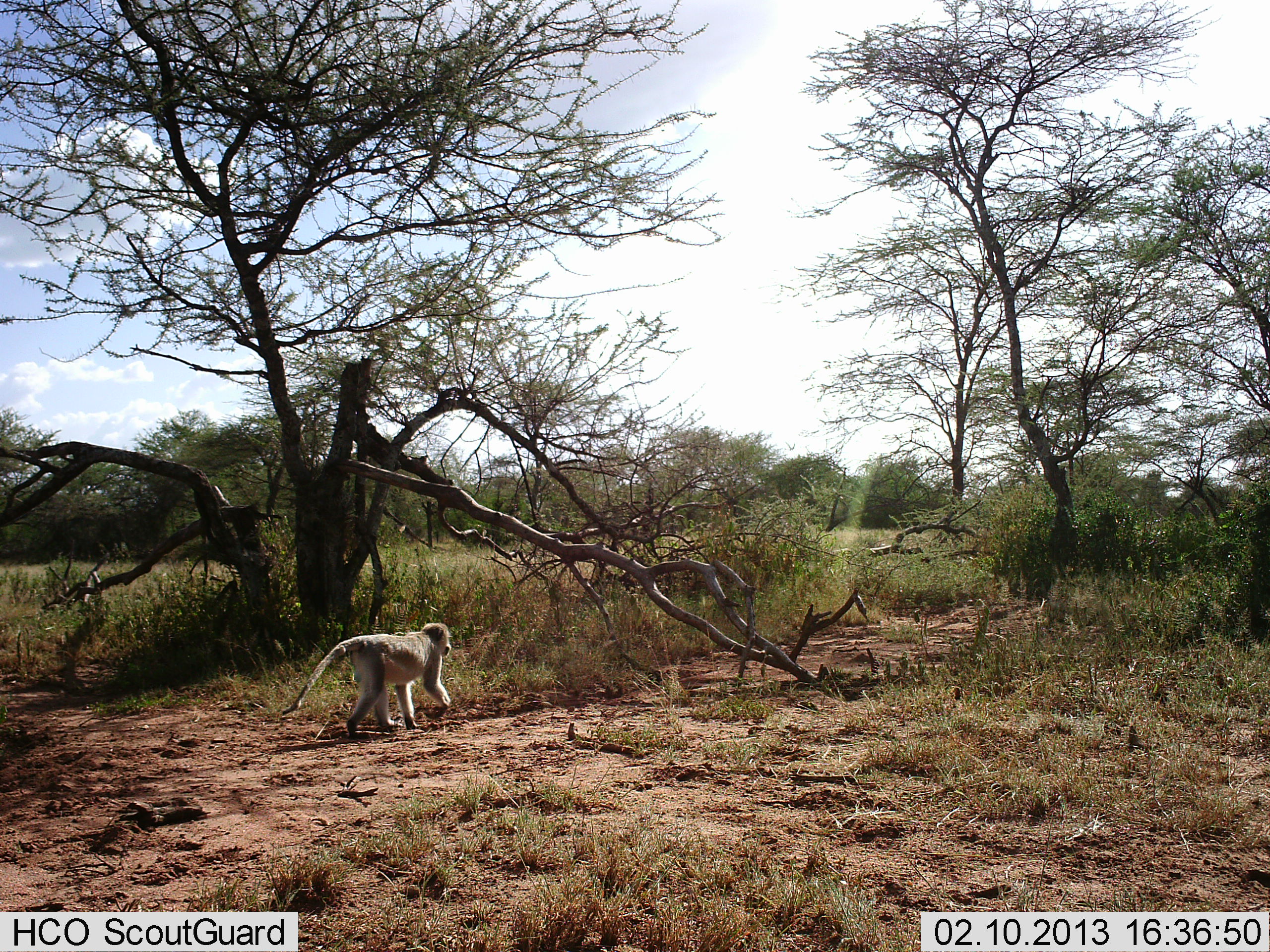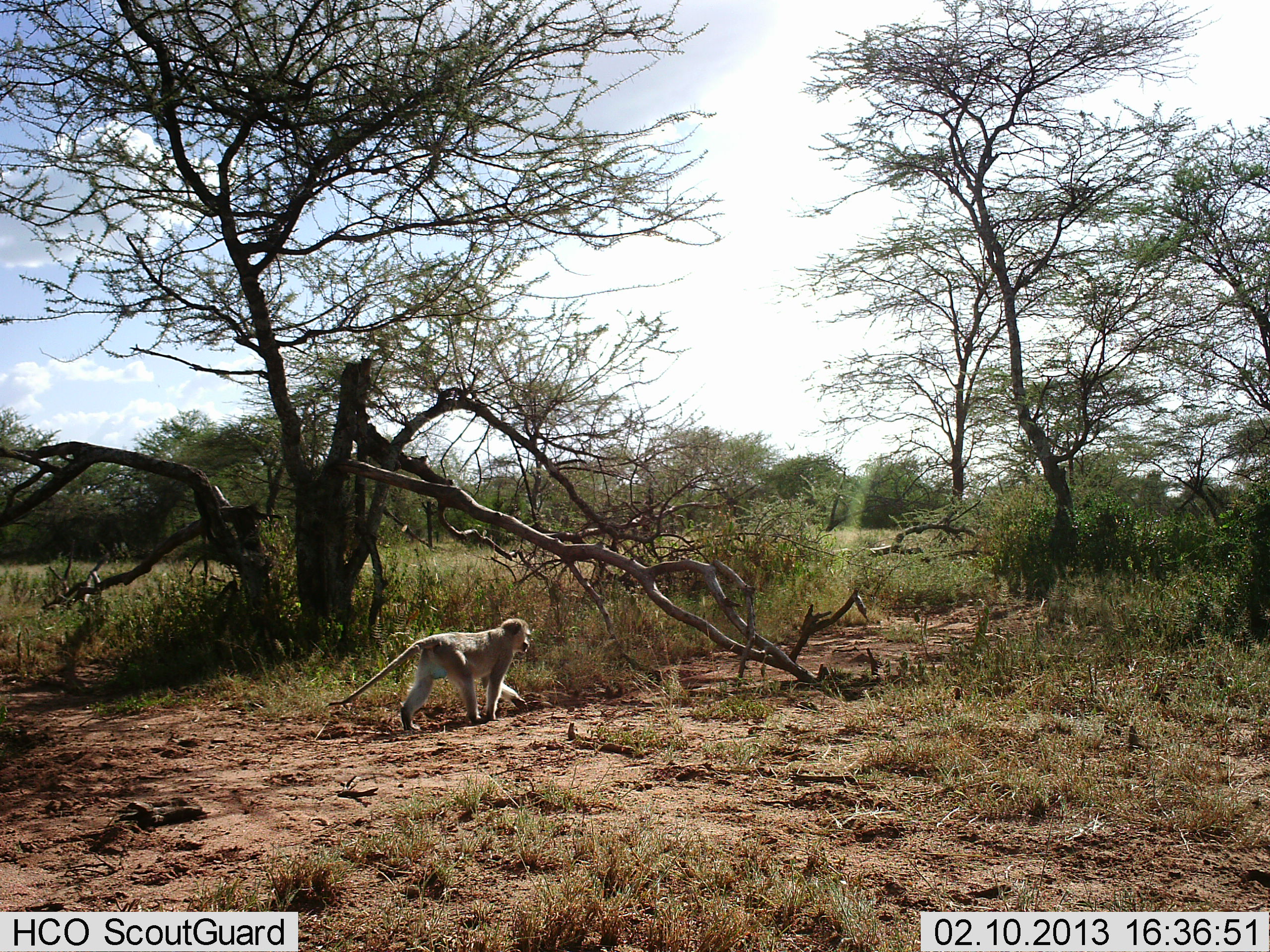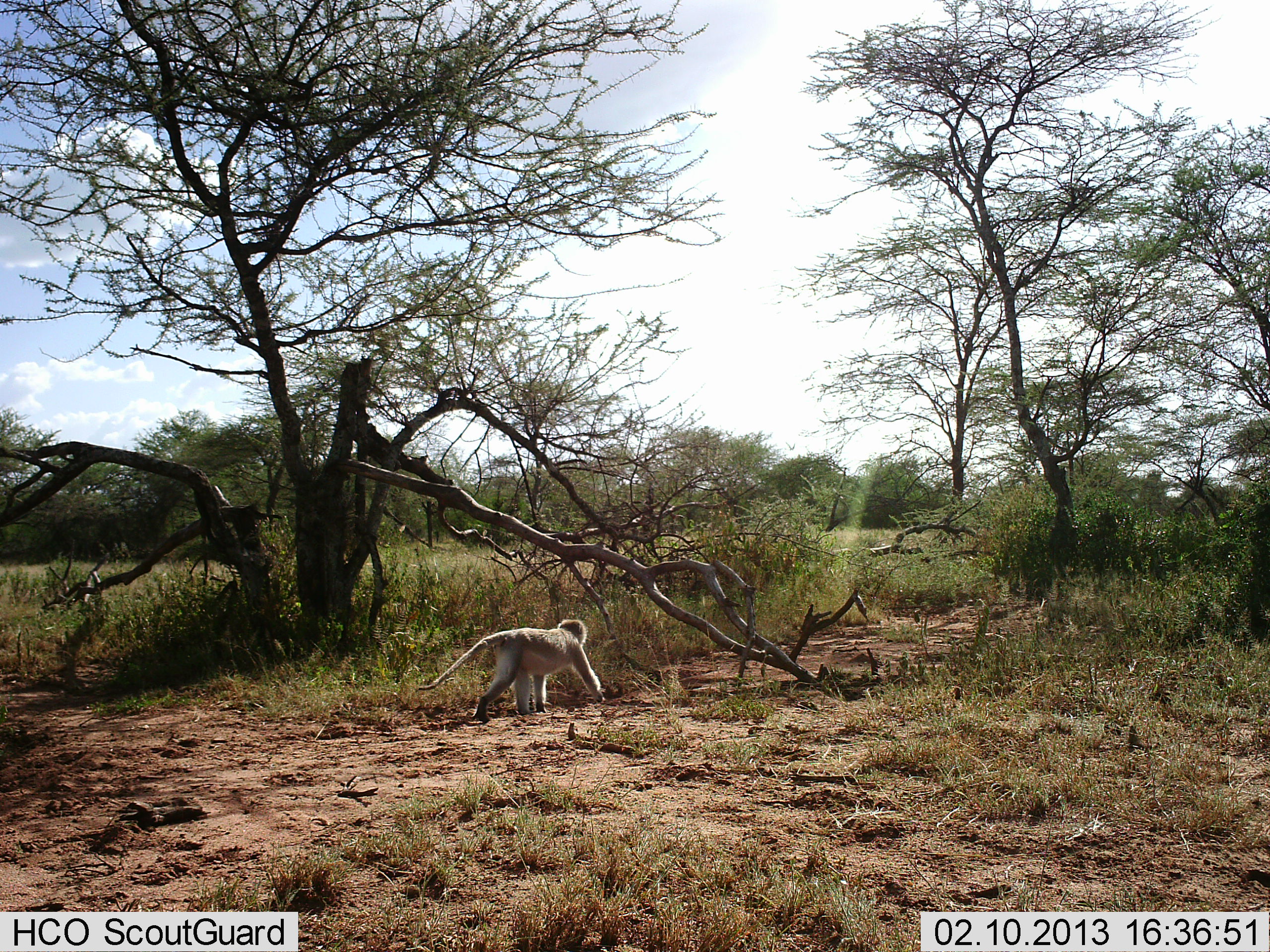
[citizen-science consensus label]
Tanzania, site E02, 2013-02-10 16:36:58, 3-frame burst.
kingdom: Animalia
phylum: Chordata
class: Mammalia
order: Primates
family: Cercopithecidae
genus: Chlorocebus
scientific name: Chlorocebus pygerythrus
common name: vervet monkey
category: monkeyvervet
Monkeyvervet (vervet monkey) (Chlorocebus pygerythrus), count 1. Behavior (volunteer vote fractions): standing 0%, resting 0%, moving 100%, interacting 0%. Young present (vote fraction): 0%. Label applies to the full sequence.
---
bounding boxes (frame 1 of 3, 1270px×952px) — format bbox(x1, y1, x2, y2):
animal: bbox(277, 619, 457, 743)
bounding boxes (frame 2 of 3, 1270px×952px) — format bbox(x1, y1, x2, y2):
animal: bbox(324, 617, 534, 731)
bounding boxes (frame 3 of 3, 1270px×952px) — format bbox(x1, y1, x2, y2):
animal: bbox(416, 618, 606, 723)